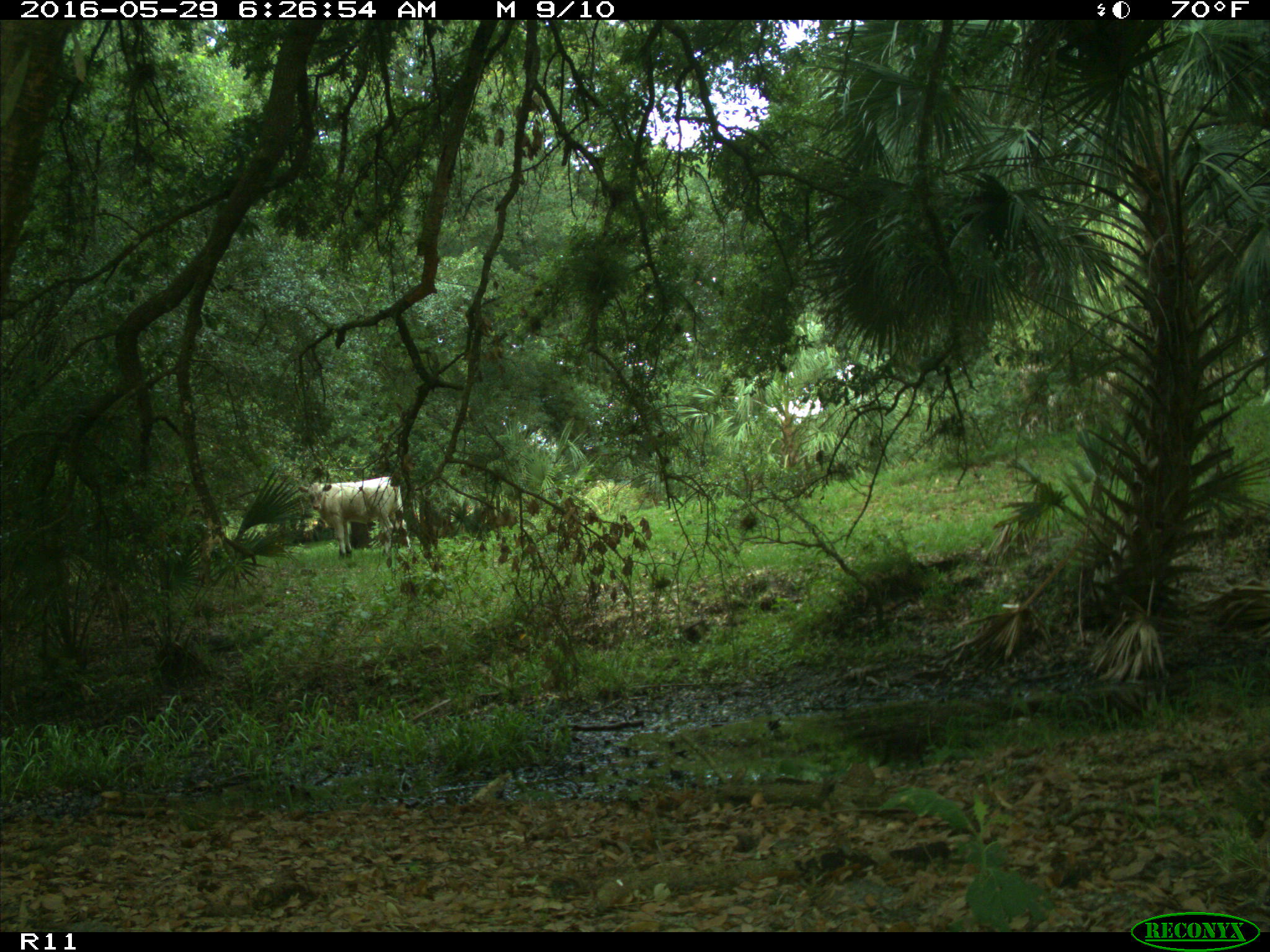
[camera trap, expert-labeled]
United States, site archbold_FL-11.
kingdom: Animalia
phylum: Chordata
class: Mammalia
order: Artiodactyla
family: Bovidae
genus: Bos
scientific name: Bos taurus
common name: domestic cow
Bos taurus (domestic cow).